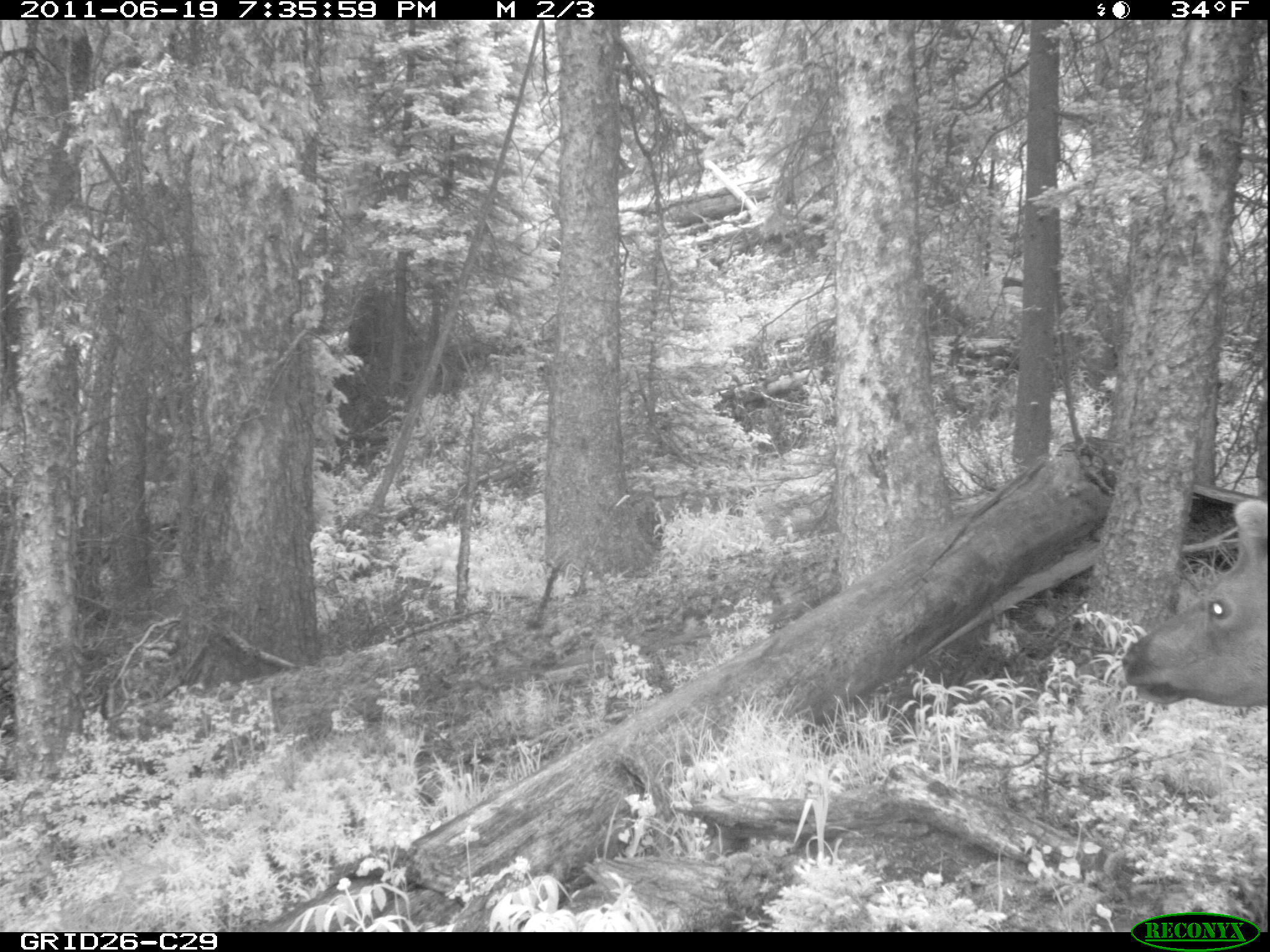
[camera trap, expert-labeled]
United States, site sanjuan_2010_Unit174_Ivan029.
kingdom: Animalia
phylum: Chordata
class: Mammalia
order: Artiodactyla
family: Cervidae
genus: Cervus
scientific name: Cervus elaphus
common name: red deer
Cervus elaphus (red deer).